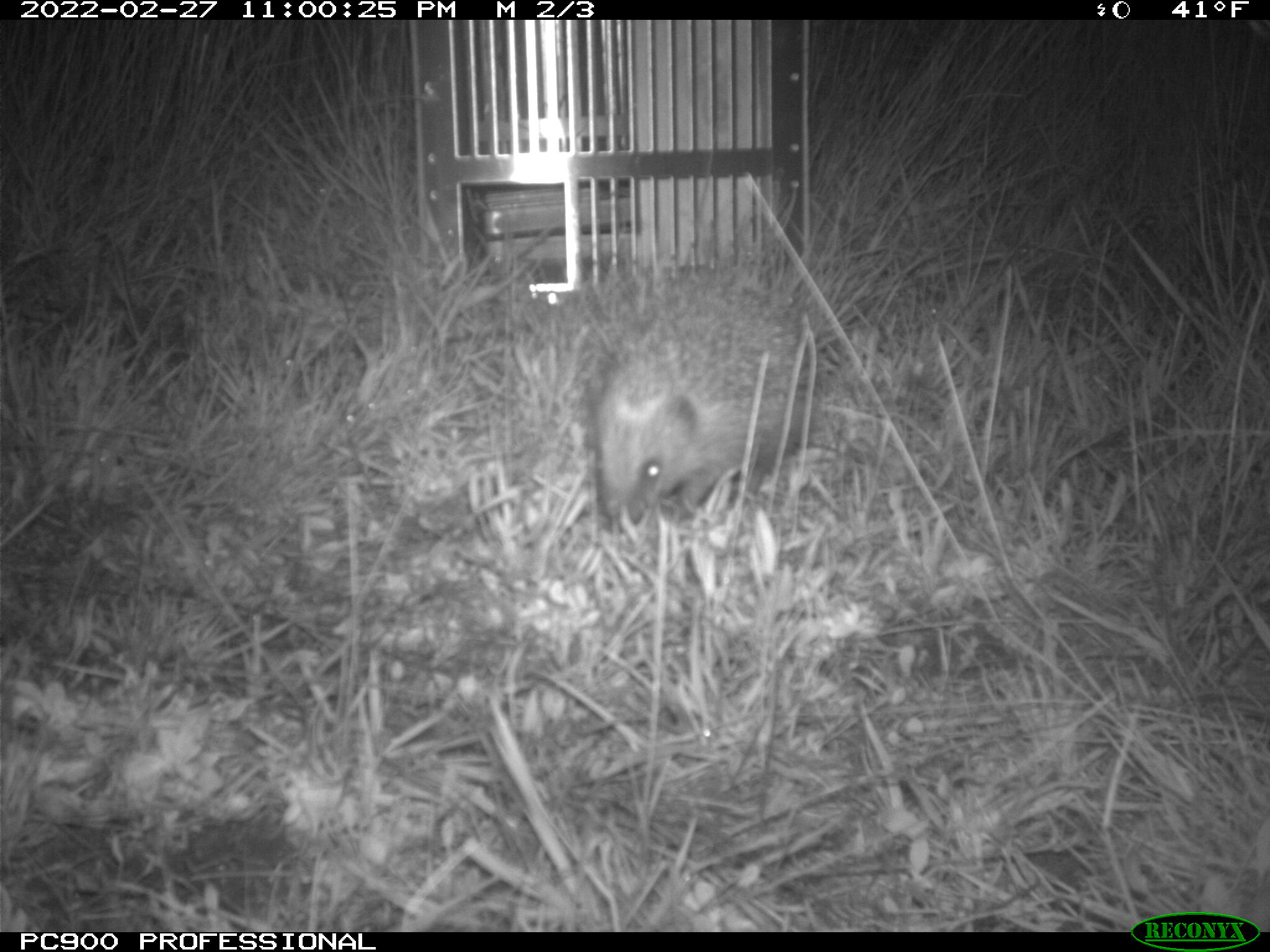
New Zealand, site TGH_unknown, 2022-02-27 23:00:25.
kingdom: Animalia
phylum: Chordata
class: Mammalia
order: Eulipotyphla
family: Erinaceidae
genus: Erinaceus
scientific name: Erinaceus europaeus europaeus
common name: european hedgehog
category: hedgehog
Hedgehog (european hedgehog) (Erinaceus europaeus europaeus).